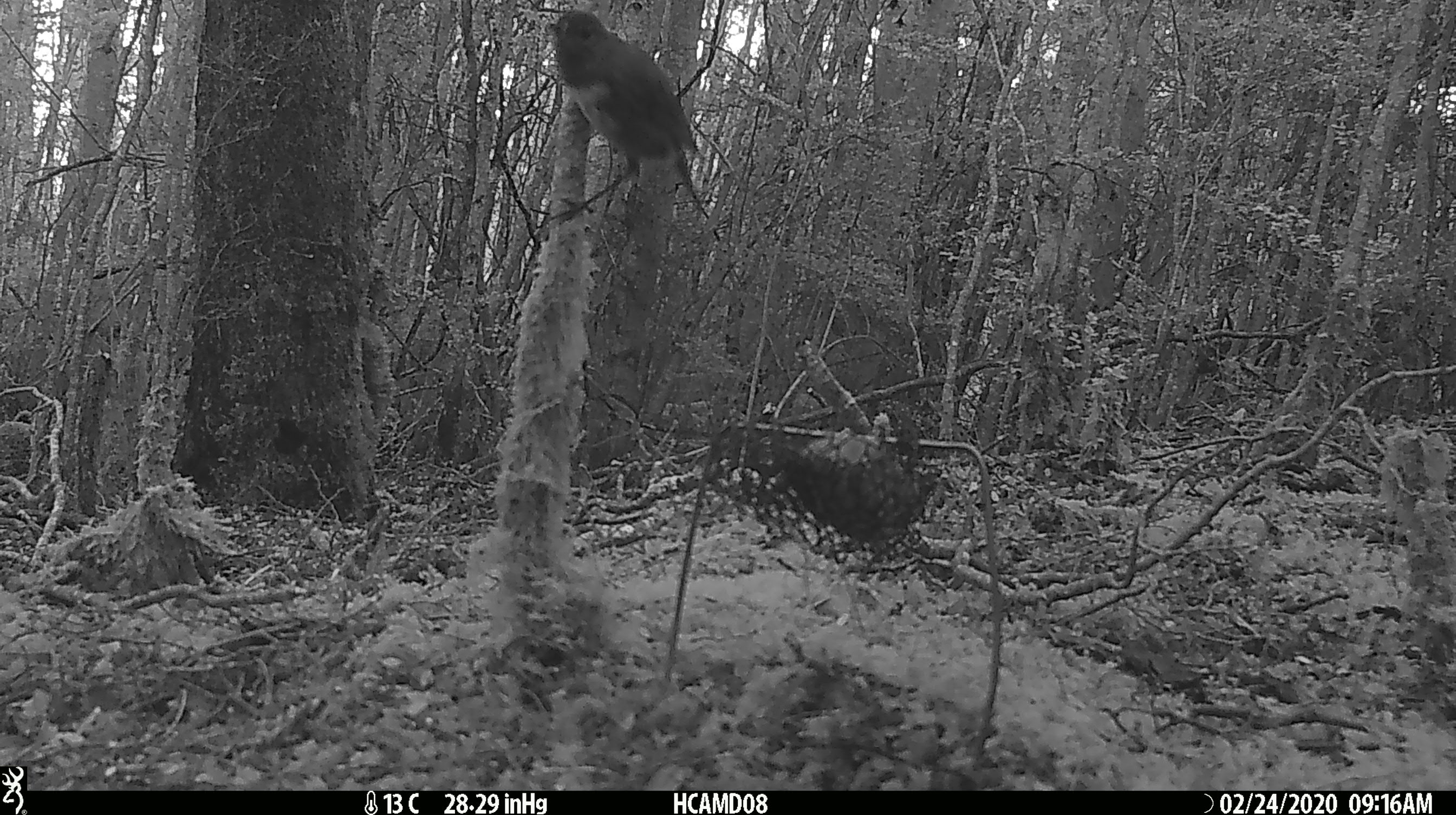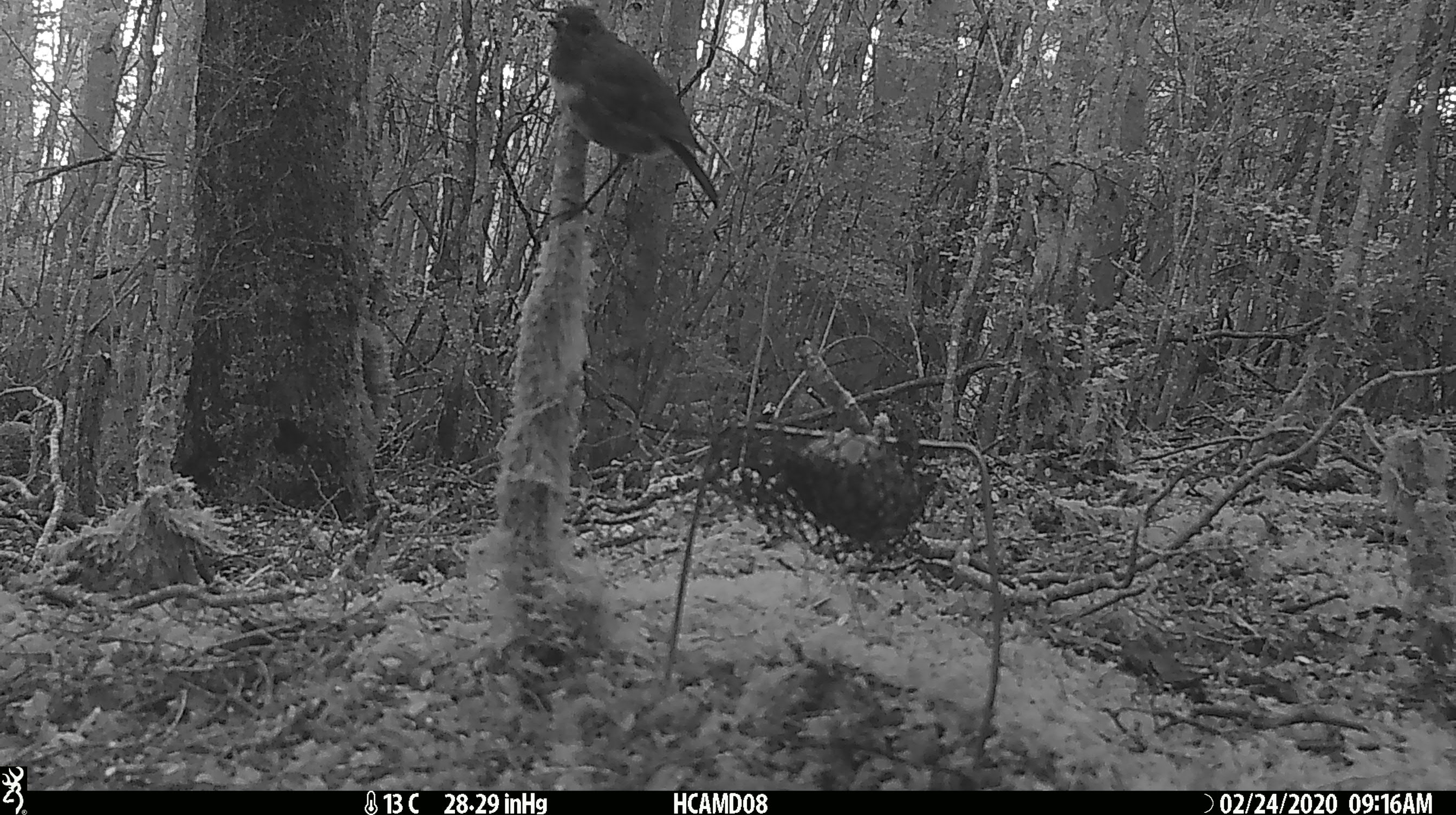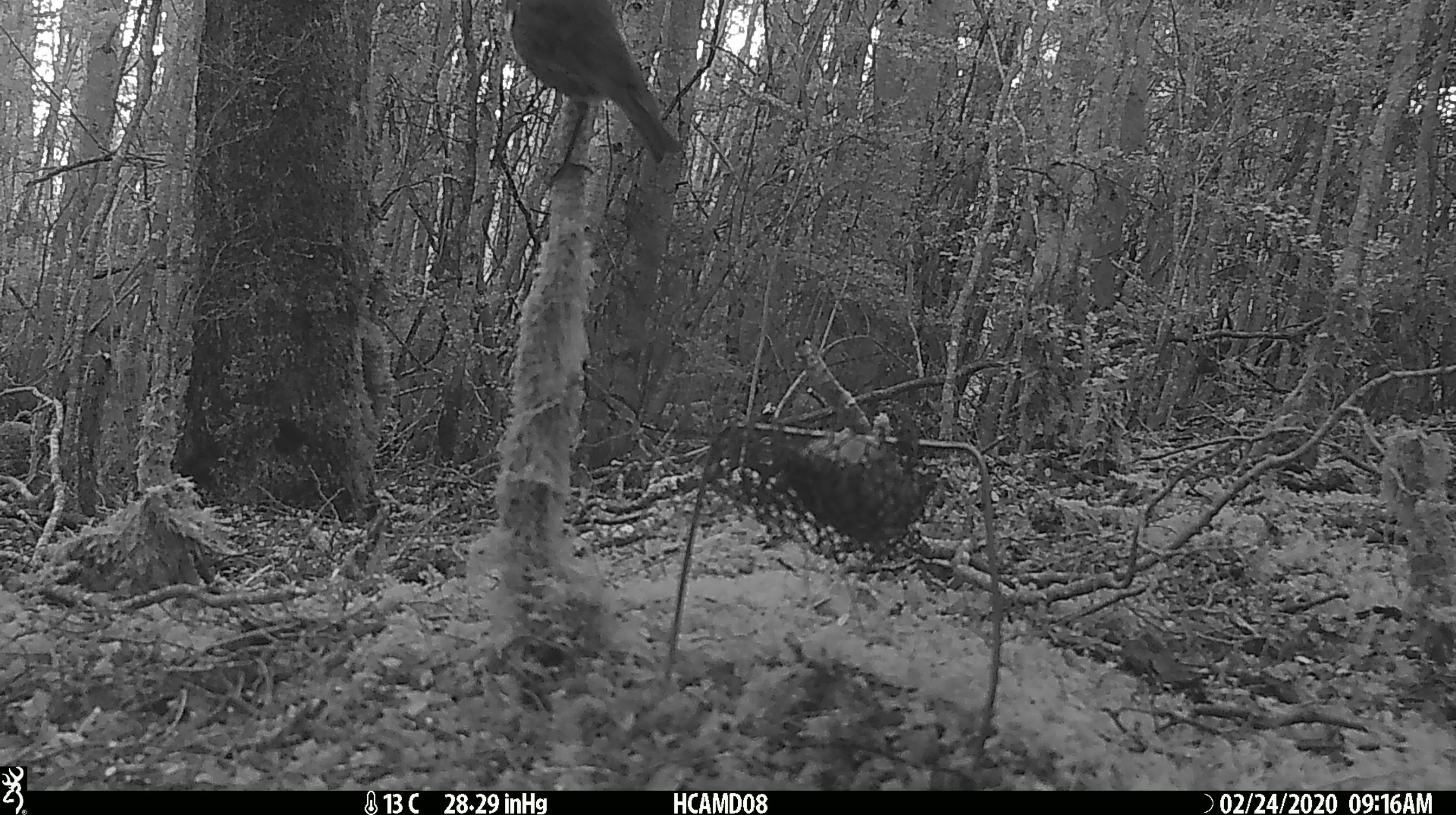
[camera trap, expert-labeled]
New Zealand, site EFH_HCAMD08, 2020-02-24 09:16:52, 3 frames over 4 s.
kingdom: Animalia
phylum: Chordata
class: Aves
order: Passeriformes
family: Petroicidae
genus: Petroica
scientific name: Petroica australis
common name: new zealand robin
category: robin